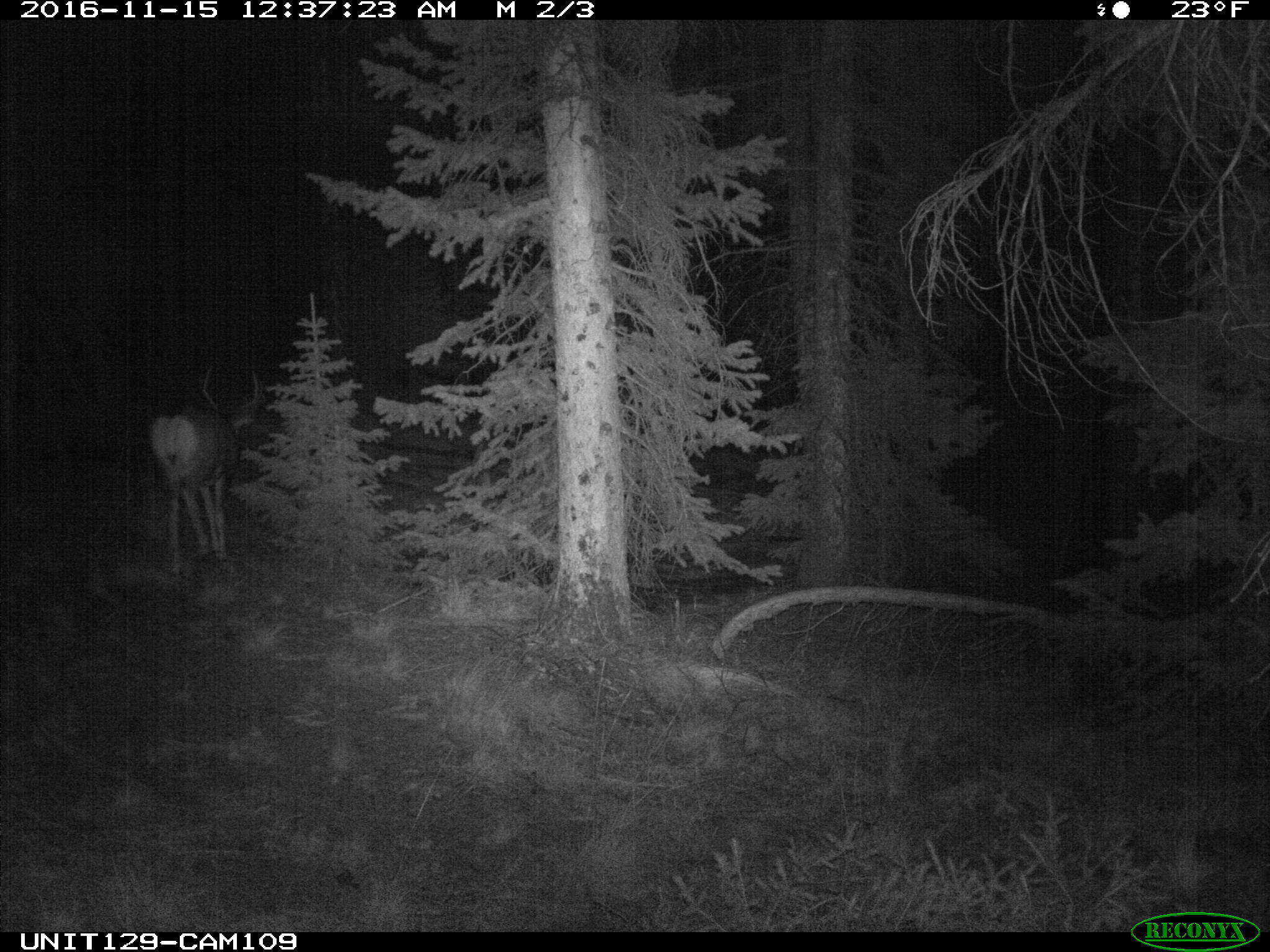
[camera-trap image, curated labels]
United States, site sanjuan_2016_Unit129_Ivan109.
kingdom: Animalia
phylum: Chordata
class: Mammalia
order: Artiodactyla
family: Cervidae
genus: Odocoileus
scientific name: Odocoileus hemionus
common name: mule deer